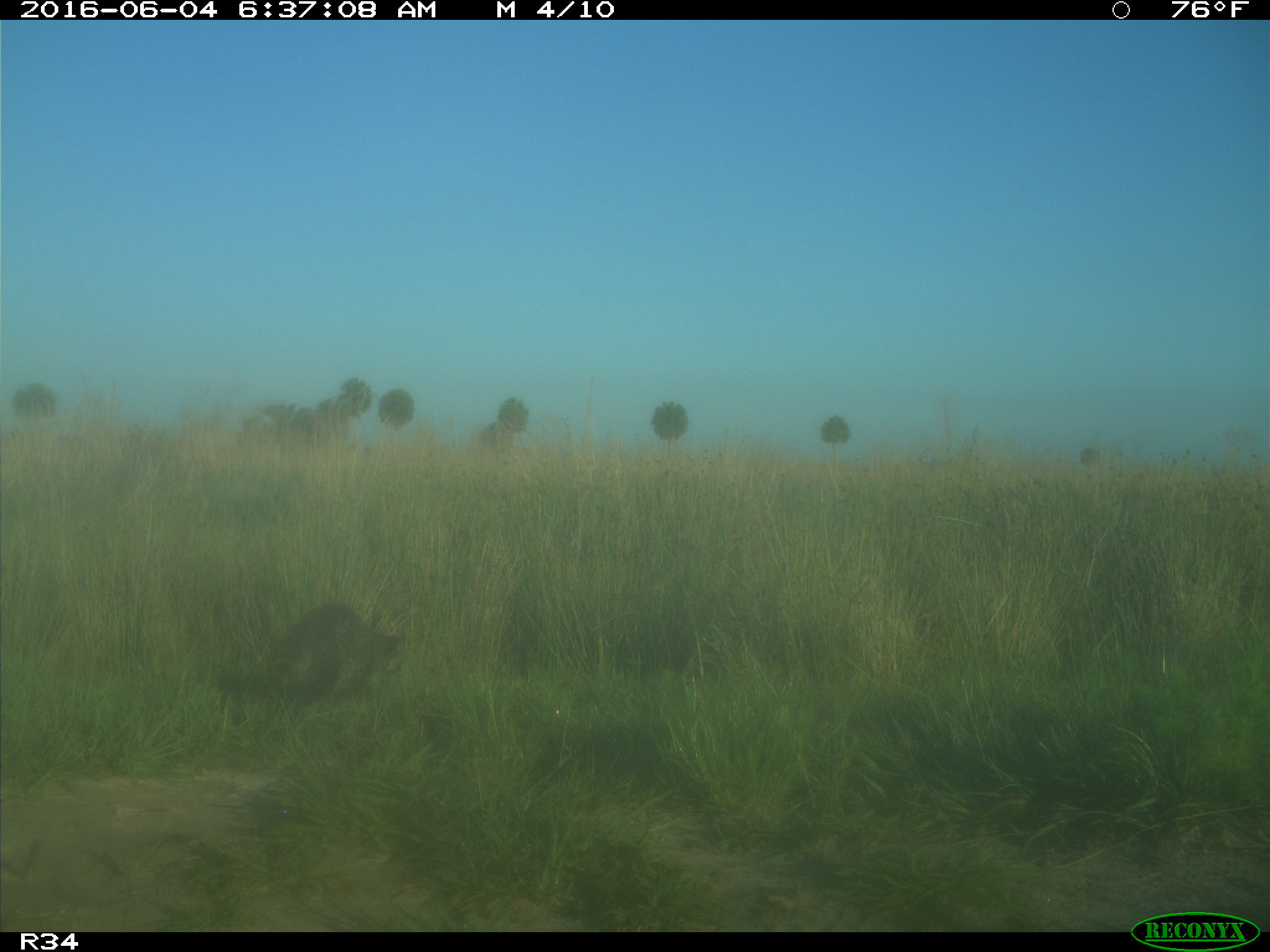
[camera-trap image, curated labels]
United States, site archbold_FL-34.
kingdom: Animalia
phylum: Chordata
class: Mammalia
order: Carnivora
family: Procyonidae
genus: Procyon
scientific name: Procyon lotor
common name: common raccoon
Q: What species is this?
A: Procyon lotor (common raccoon).